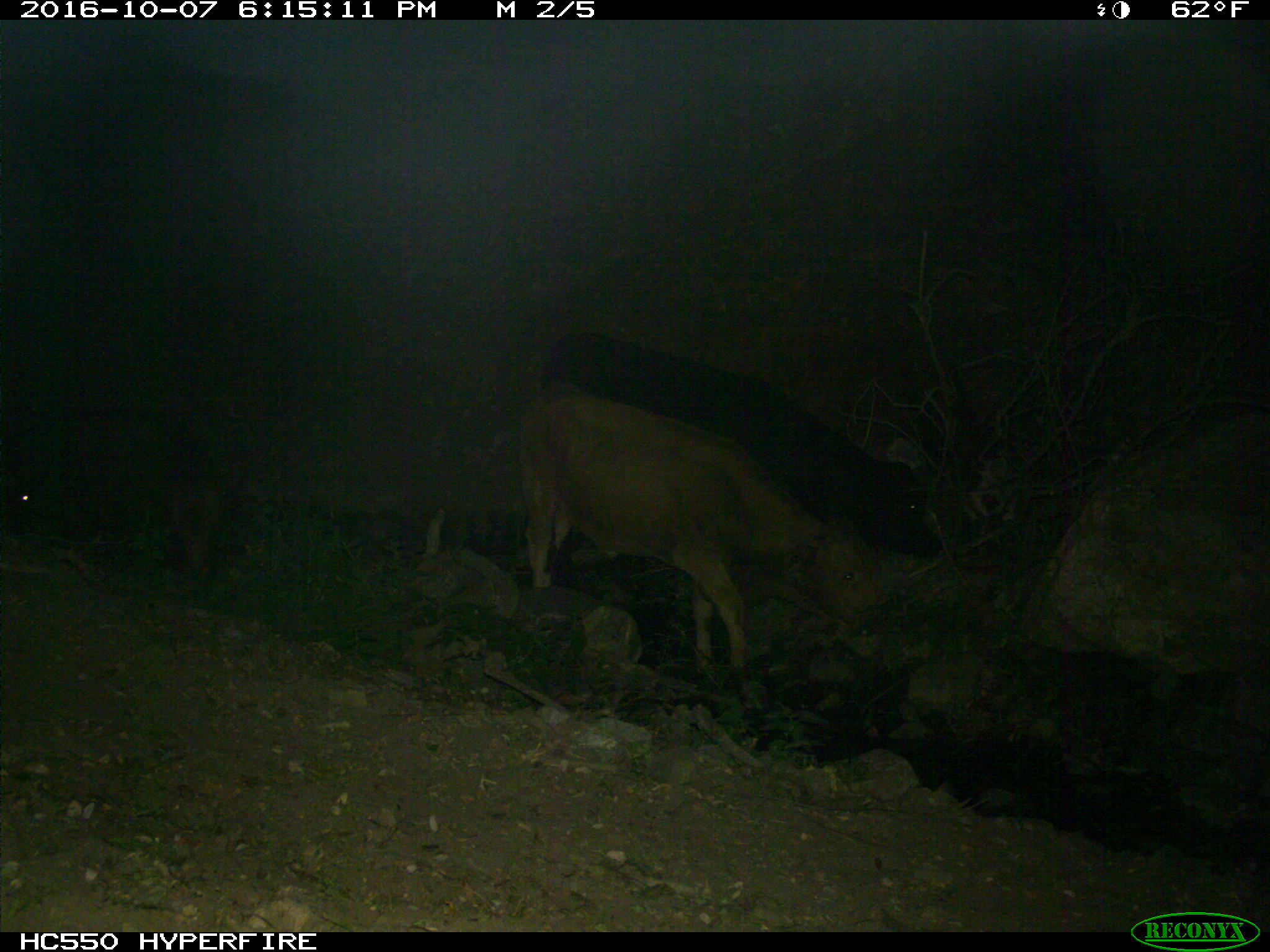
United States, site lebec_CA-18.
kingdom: Animalia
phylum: Chordata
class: Mammalia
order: Artiodactyla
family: Bovidae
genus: Bos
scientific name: Bos taurus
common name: domestic cow